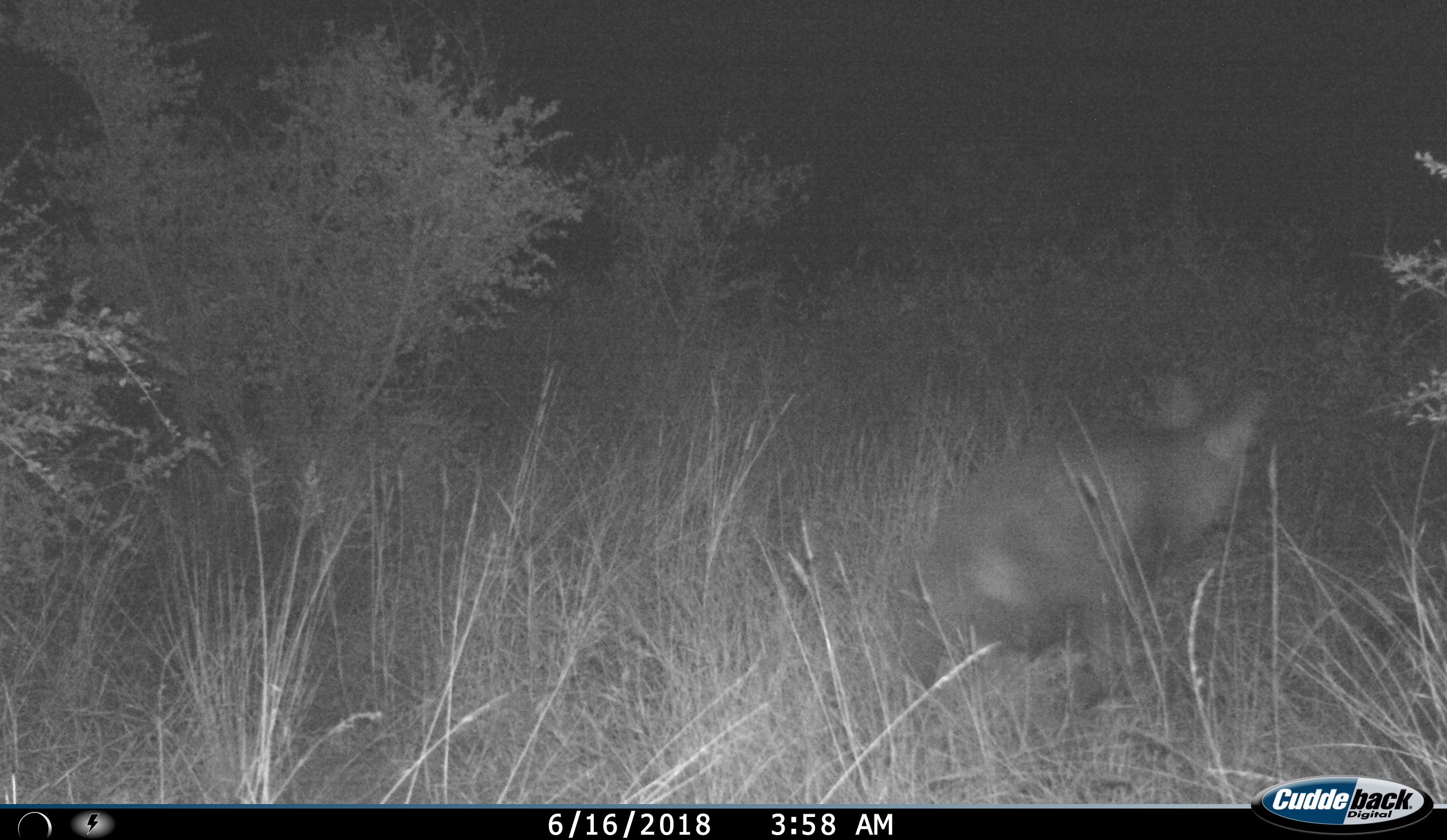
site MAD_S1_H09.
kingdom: Animalia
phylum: Chordata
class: Mammalia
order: Carnivora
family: Canidae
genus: Otocyon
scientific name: Otocyon megalotis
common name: bat-eared fox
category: foxbateared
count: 1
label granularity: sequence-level